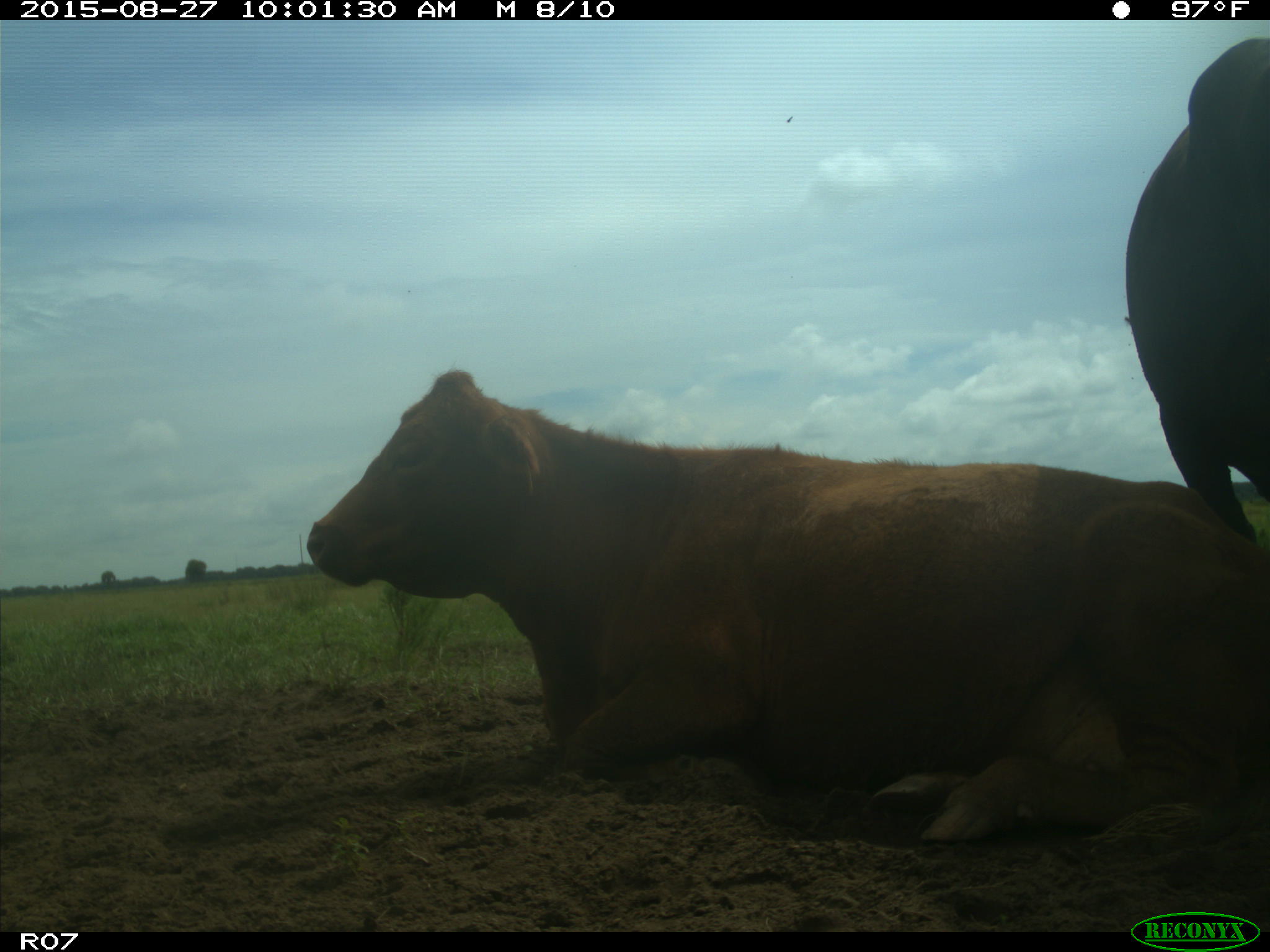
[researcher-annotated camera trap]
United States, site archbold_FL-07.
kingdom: Animalia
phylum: Chordata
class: Mammalia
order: Artiodactyla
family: Bovidae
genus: Bos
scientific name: Bos taurus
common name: domestic cow